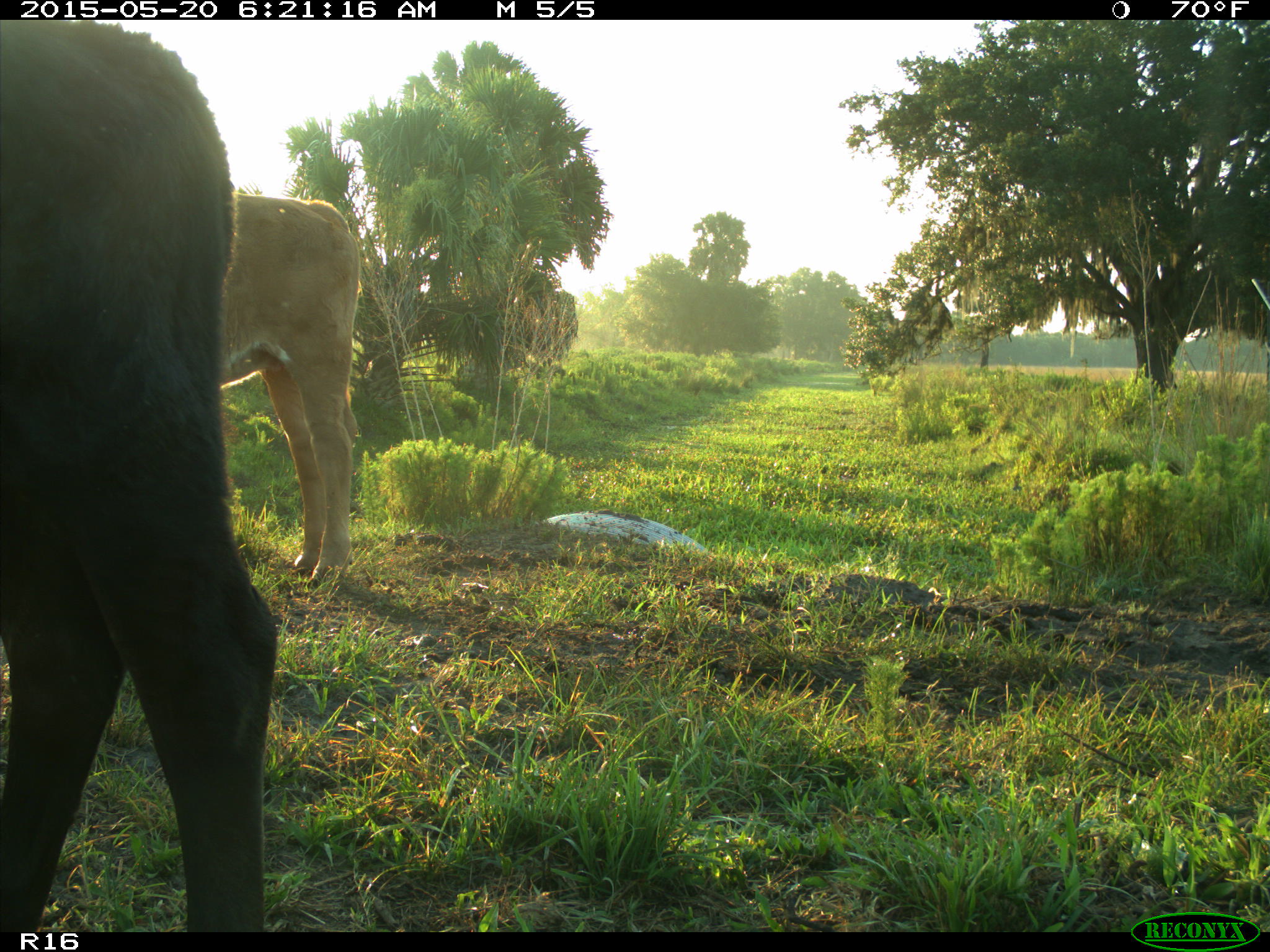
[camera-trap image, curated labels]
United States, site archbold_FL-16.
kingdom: Animalia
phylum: Chordata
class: Mammalia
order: Artiodactyla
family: Bovidae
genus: Bos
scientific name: Bos taurus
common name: domestic cow